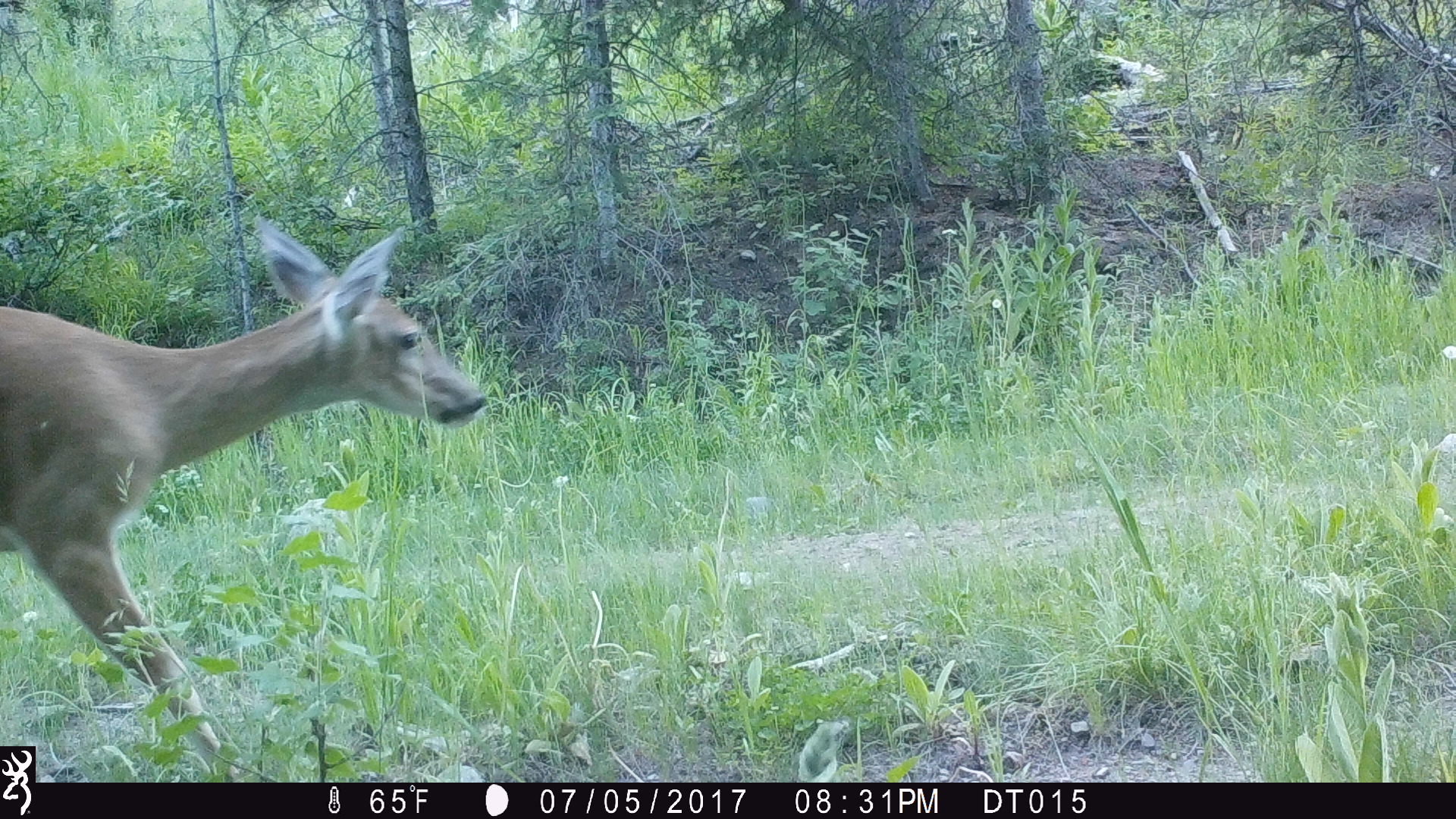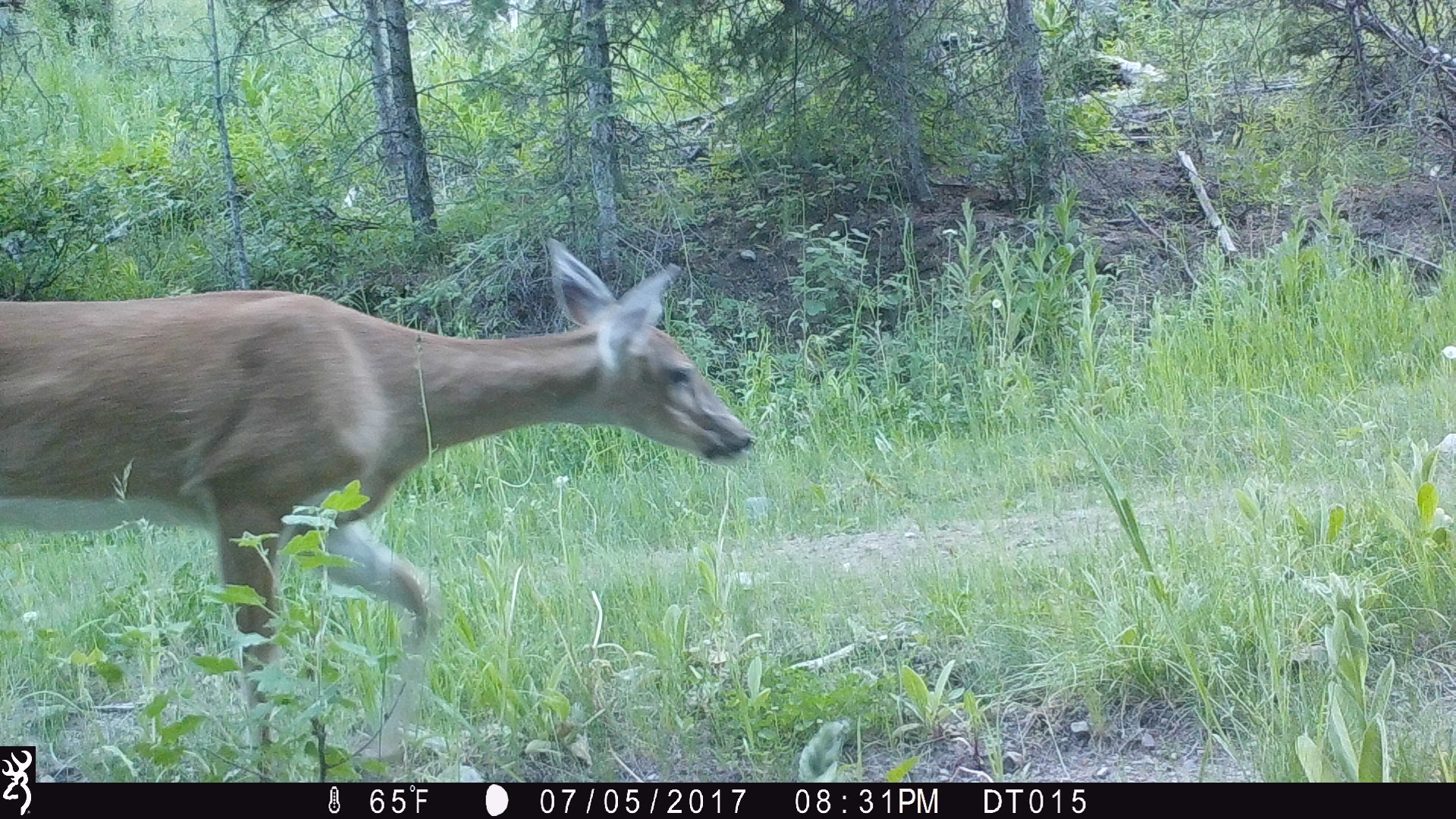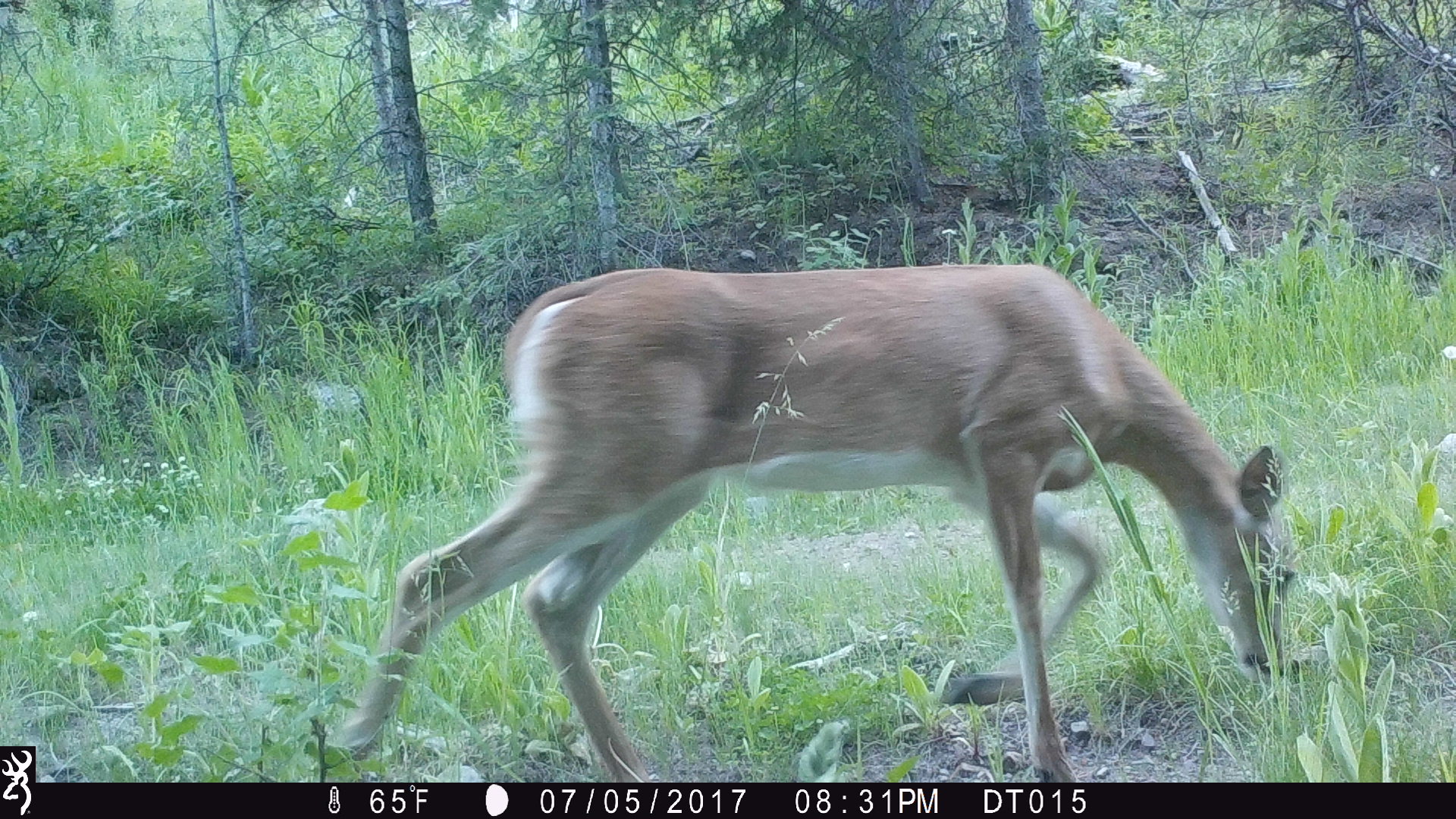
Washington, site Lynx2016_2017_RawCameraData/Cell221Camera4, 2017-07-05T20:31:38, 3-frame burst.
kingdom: Animalia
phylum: Chordata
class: Mammalia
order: Artiodactyla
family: Cervidae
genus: Odocoileus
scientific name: Odocoileus virginianus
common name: white-tailed deer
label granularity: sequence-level